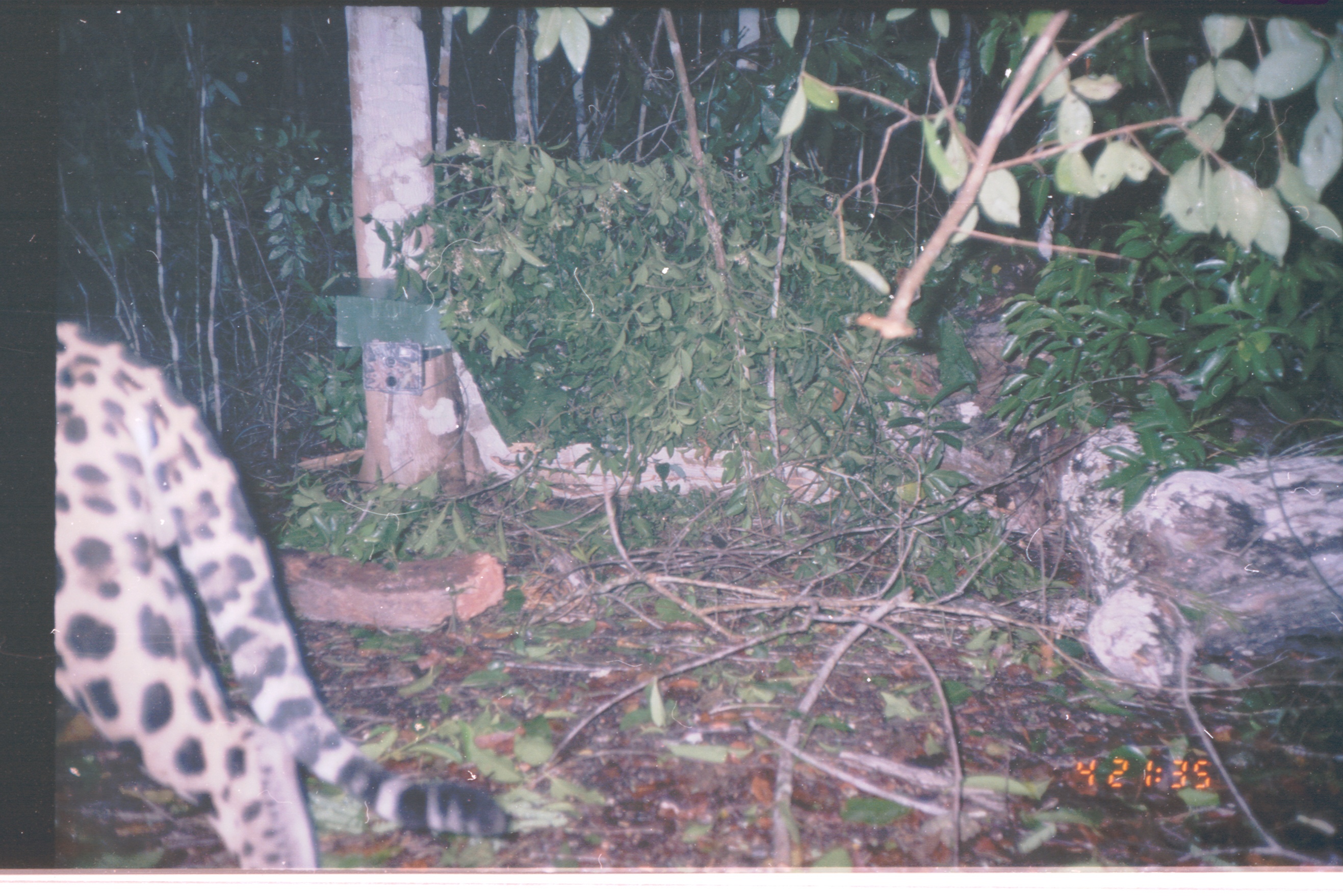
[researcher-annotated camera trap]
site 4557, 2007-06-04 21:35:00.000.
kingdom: Animalia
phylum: Chordata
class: Mammalia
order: Carnivora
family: Felidae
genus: Panthera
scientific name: Panthera onca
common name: jaguar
Panthera onca (jaguar), count 1.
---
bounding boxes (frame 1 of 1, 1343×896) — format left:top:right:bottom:
panthera onca: 56:315:518:869